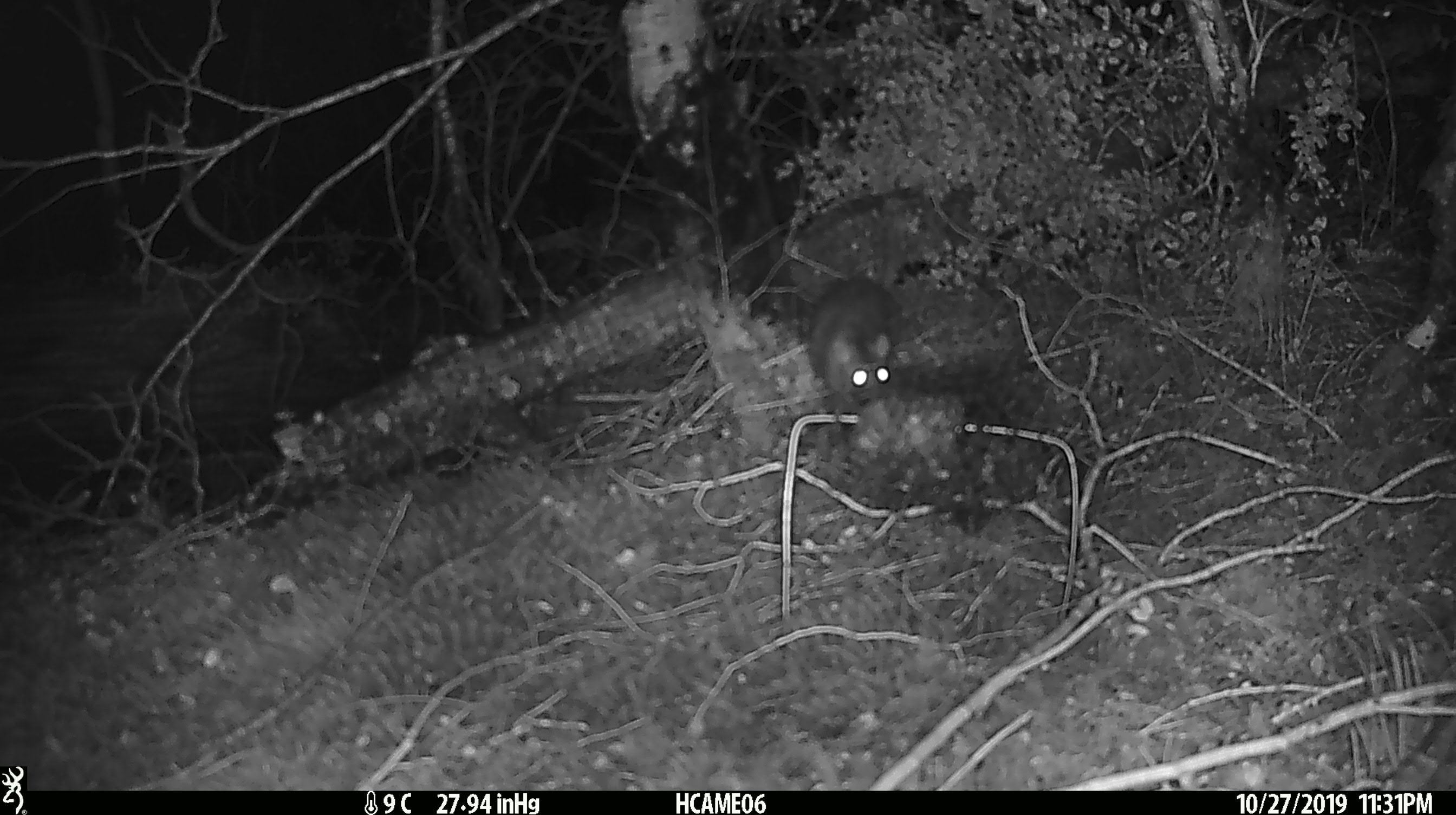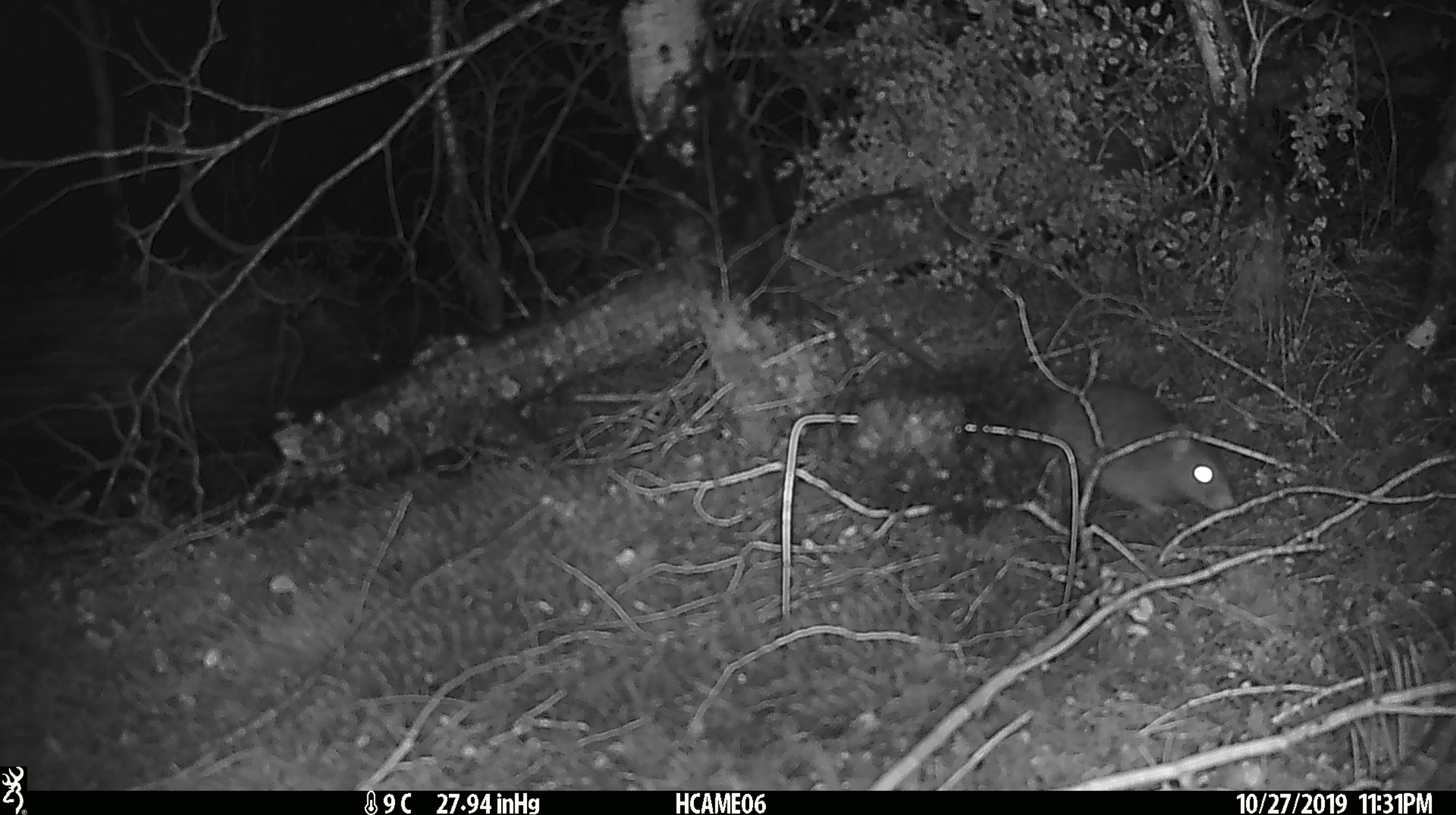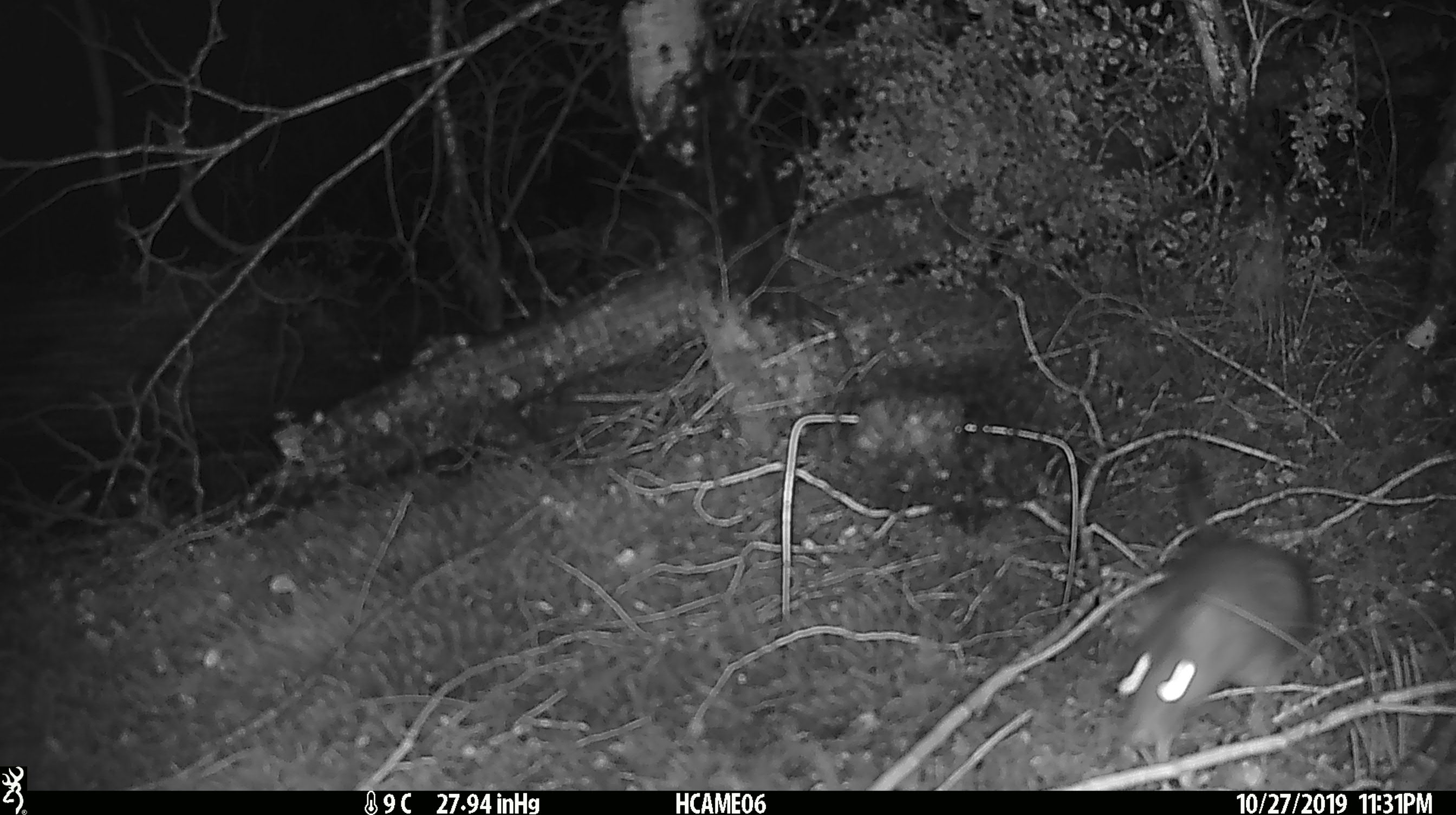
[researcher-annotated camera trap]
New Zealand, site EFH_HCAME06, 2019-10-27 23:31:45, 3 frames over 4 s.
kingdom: Animalia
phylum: Chordata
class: Mammalia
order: Rodentia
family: Muridae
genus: Rattus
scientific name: Rattus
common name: rat